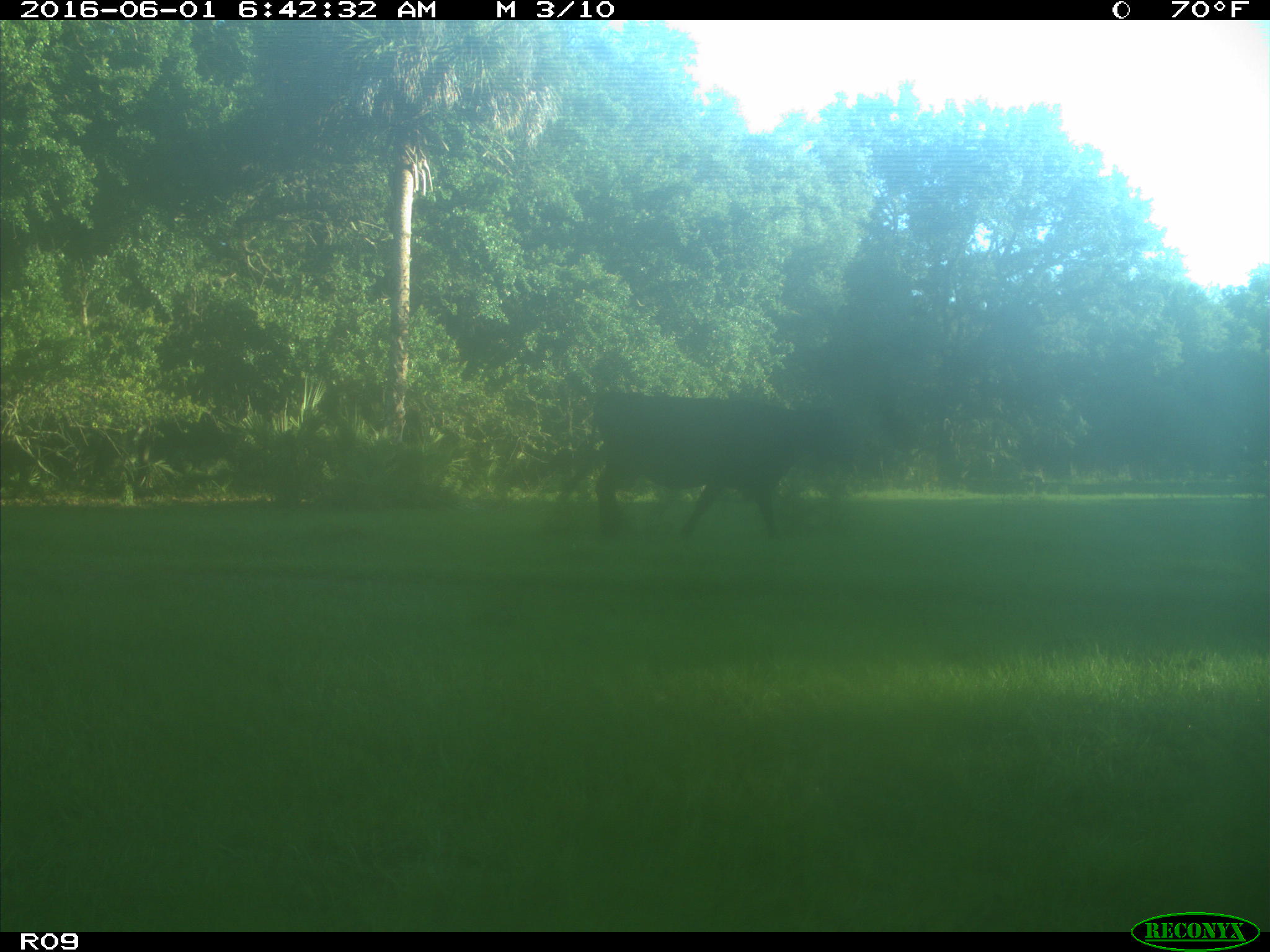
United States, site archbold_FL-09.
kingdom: Animalia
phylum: Chordata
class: Mammalia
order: Artiodactyla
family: Bovidae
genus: Bos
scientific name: Bos taurus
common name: domestic cow